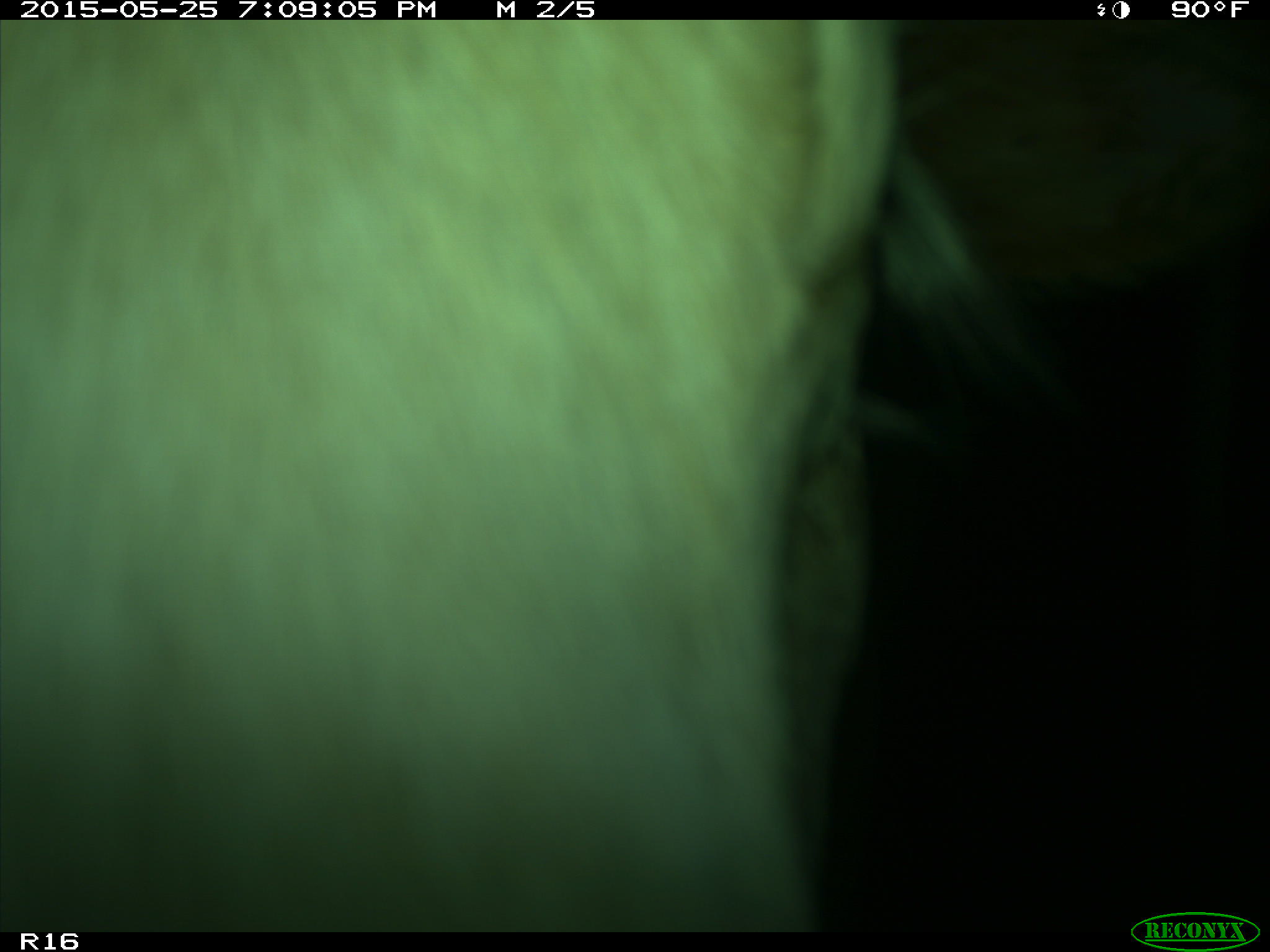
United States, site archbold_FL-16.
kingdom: Animalia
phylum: Chordata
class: Mammalia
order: Artiodactyla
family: Bovidae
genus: Bos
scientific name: Bos taurus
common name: domestic cow